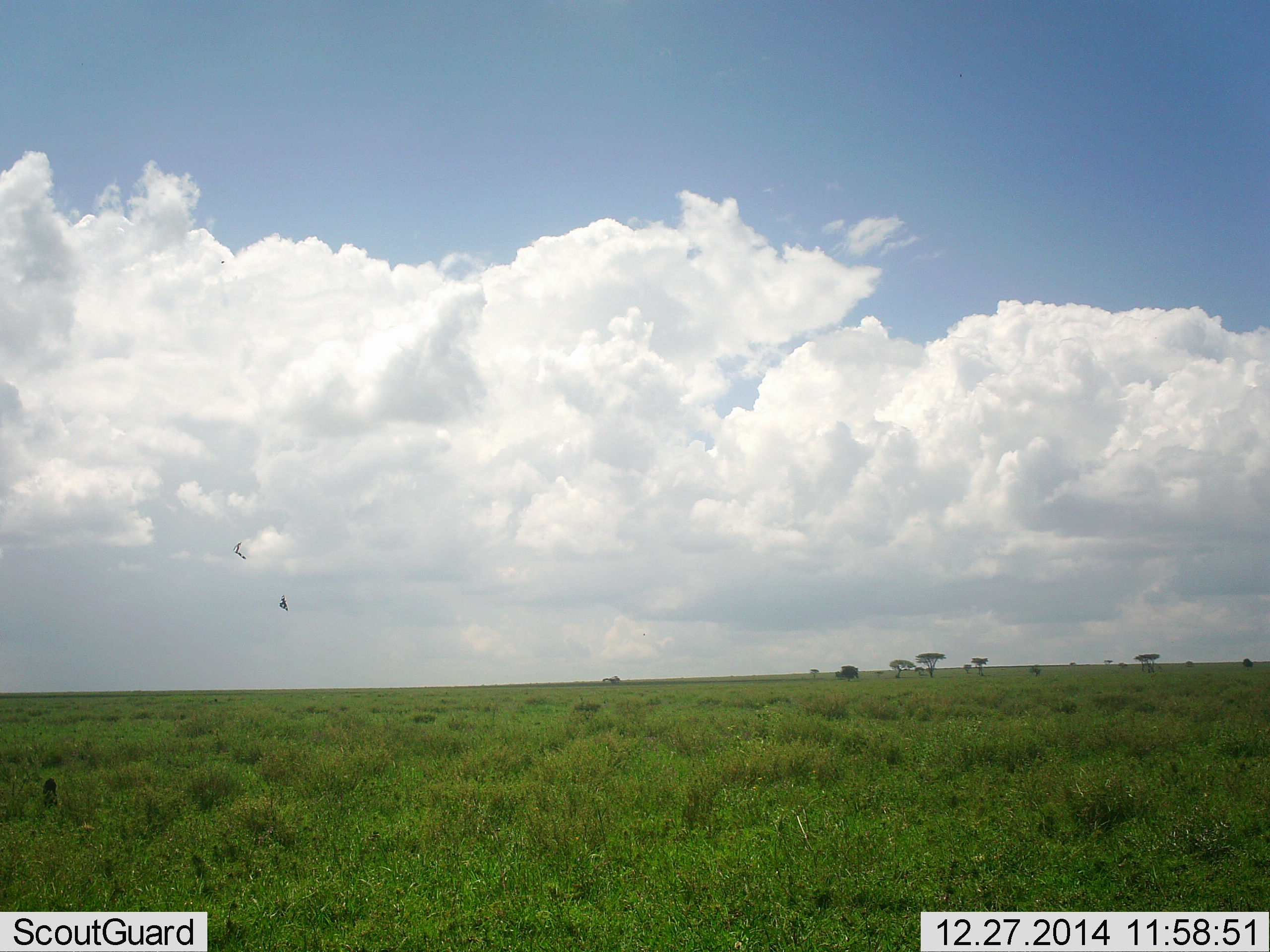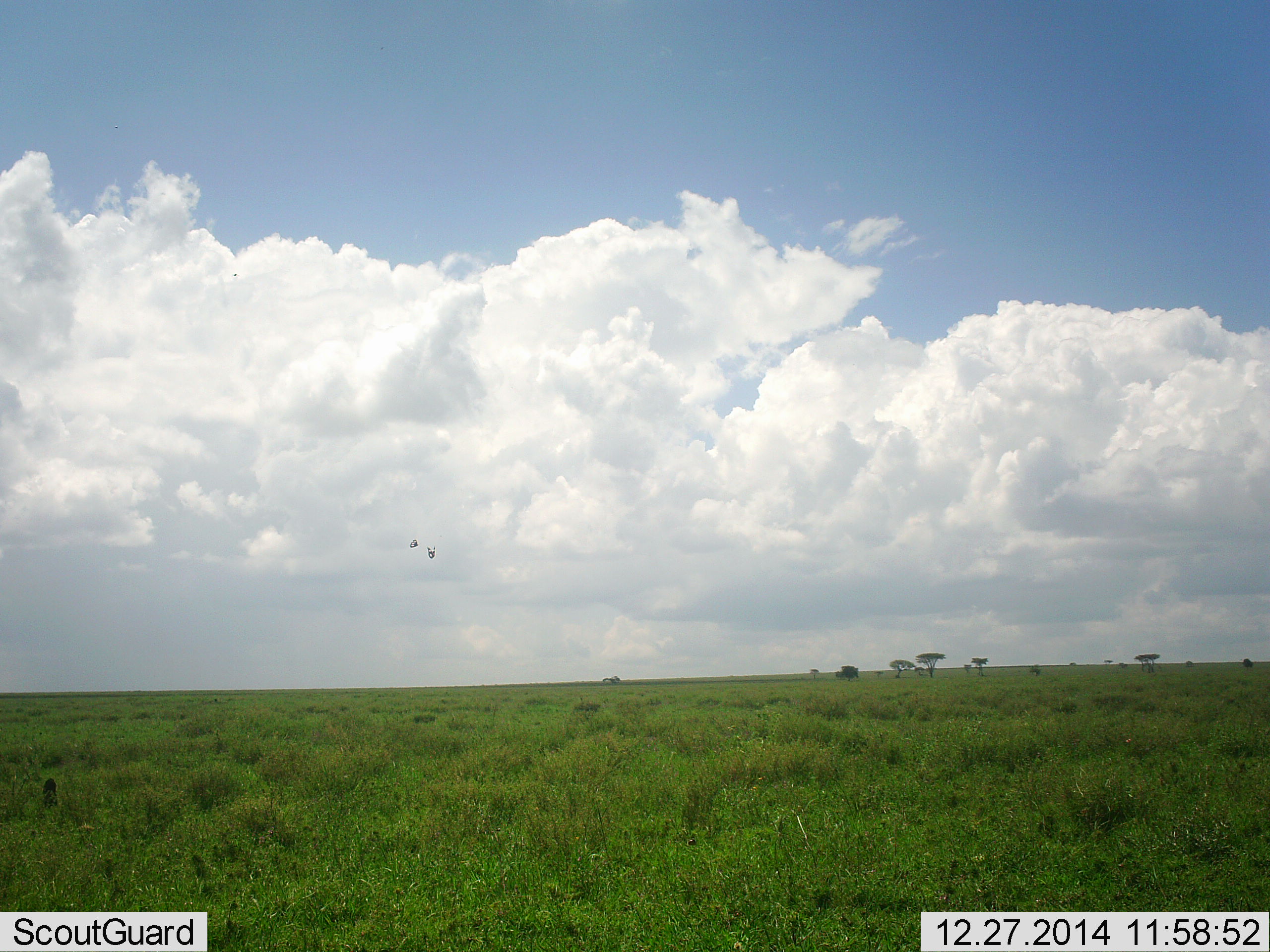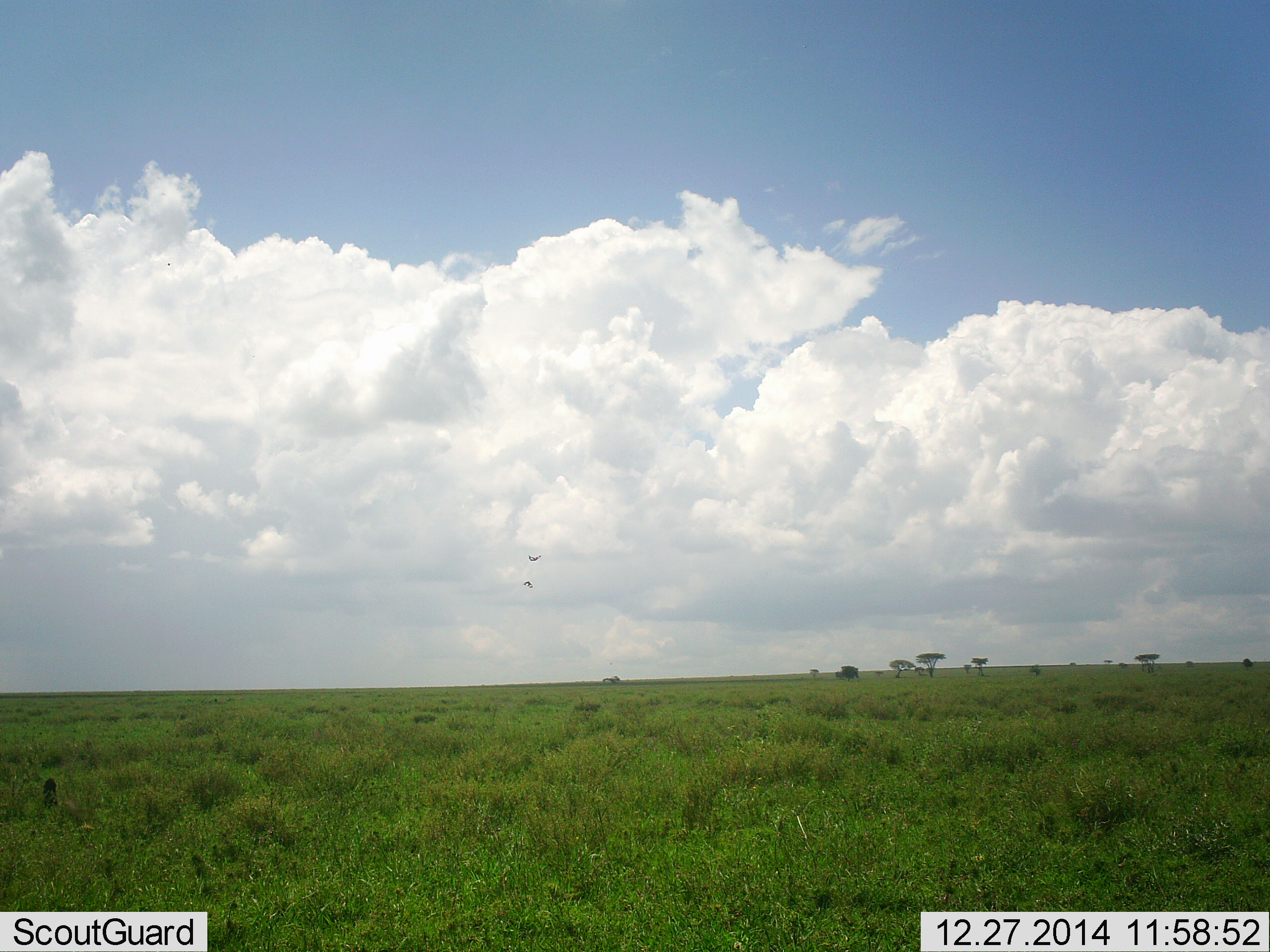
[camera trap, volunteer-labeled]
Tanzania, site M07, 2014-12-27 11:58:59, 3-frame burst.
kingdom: Animalia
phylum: Chordata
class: Aves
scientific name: Aves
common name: bird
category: otherbird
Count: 2.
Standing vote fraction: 0%.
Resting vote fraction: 0%.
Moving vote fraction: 100%.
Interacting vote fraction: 0%.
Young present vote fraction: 0%.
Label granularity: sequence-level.